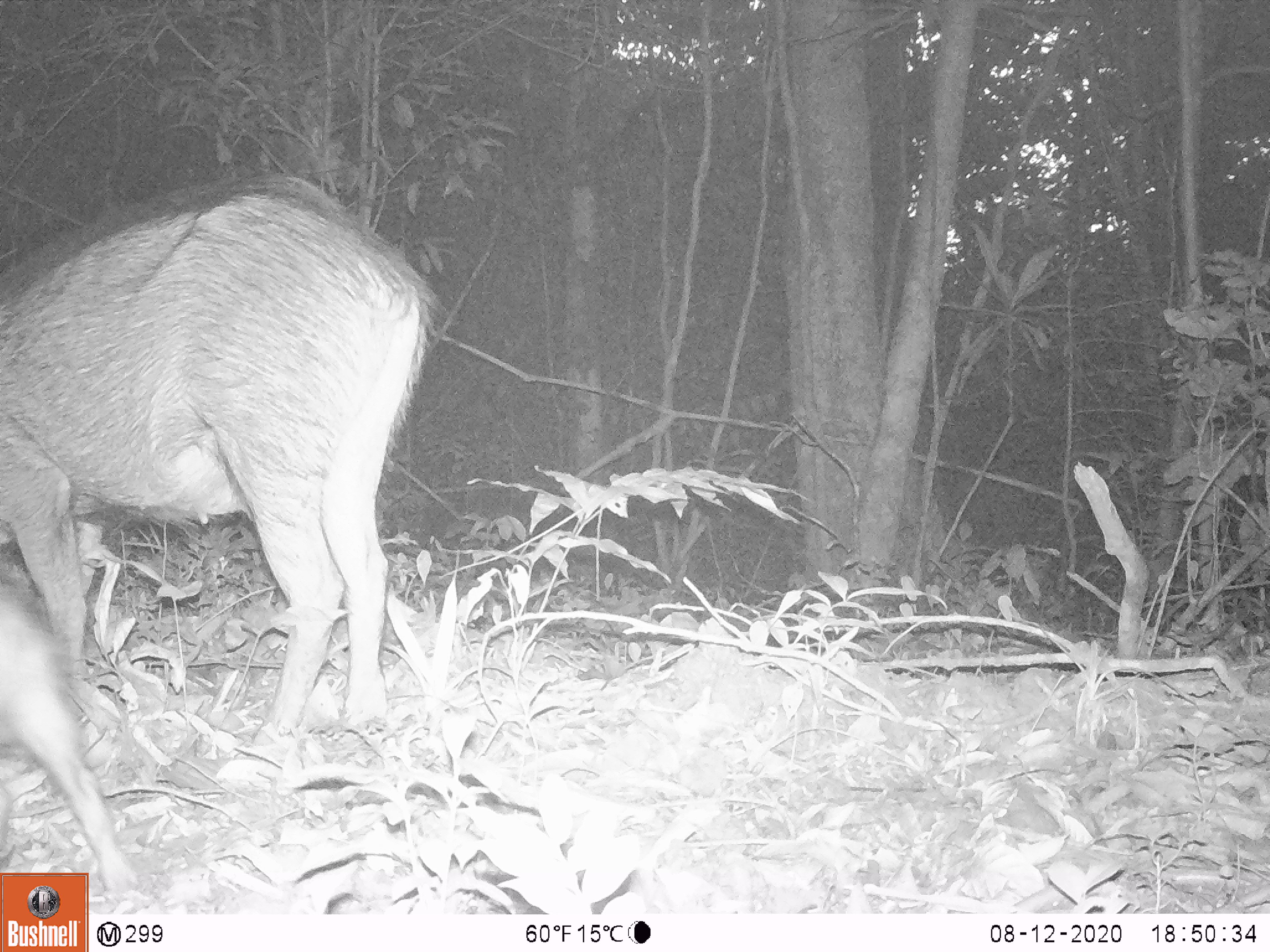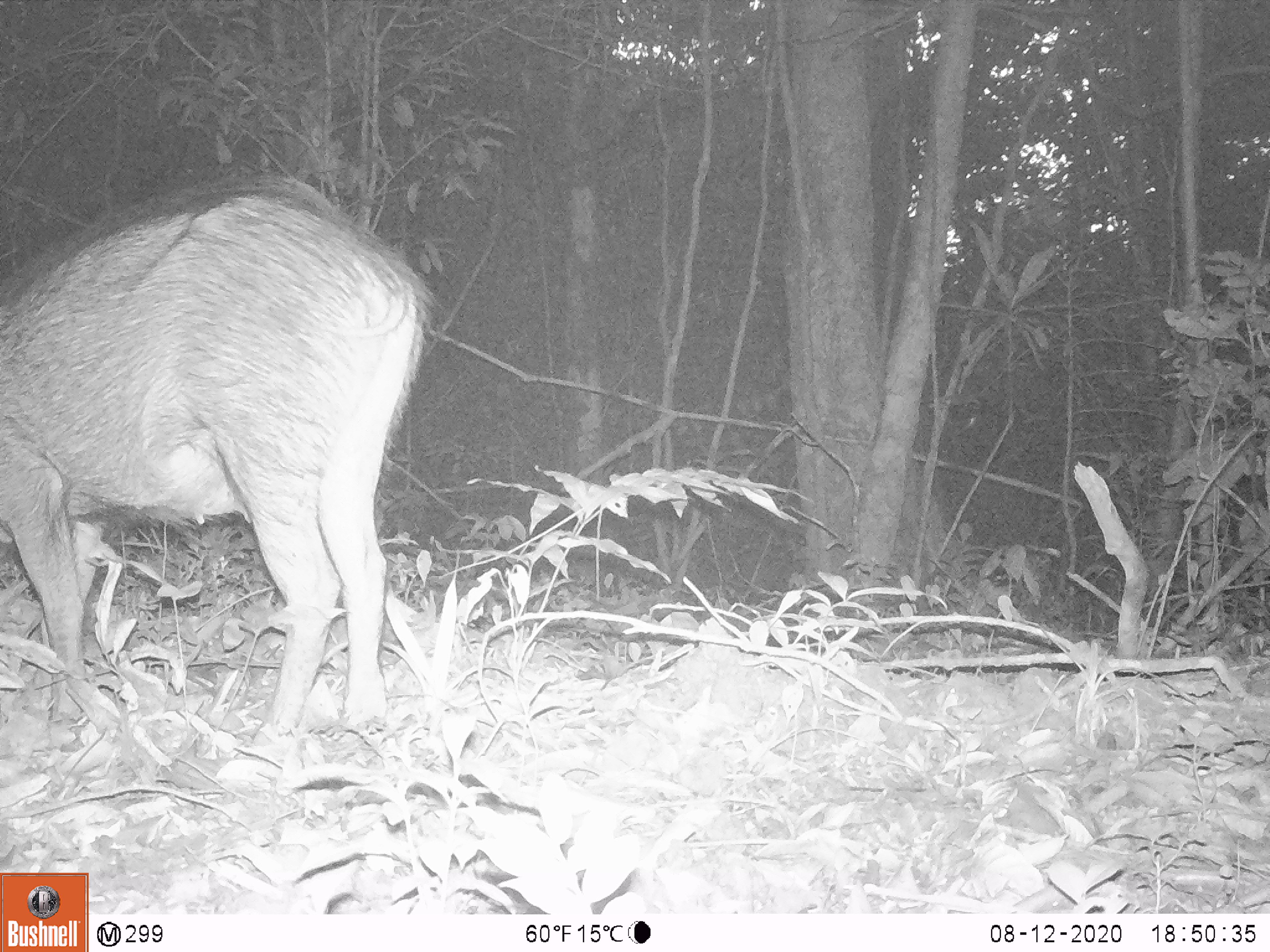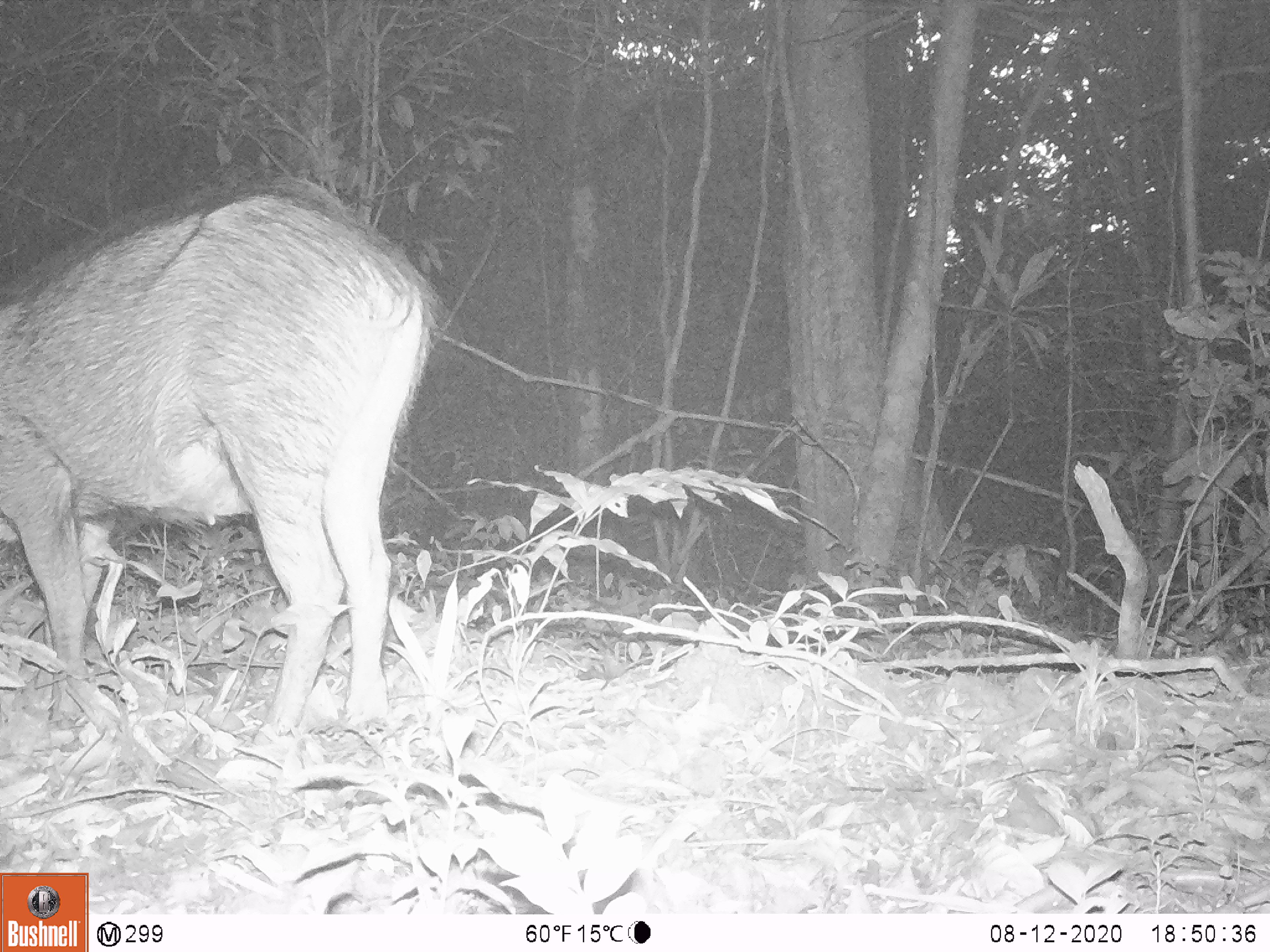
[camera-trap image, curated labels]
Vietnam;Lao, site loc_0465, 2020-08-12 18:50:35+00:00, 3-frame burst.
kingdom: Animalia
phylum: Chordata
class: Mammalia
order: Artiodactyla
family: Suidae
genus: Sus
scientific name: Sus scrofa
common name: eurasian wild pig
Eurasian wild pig (Sus scrofa). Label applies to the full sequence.